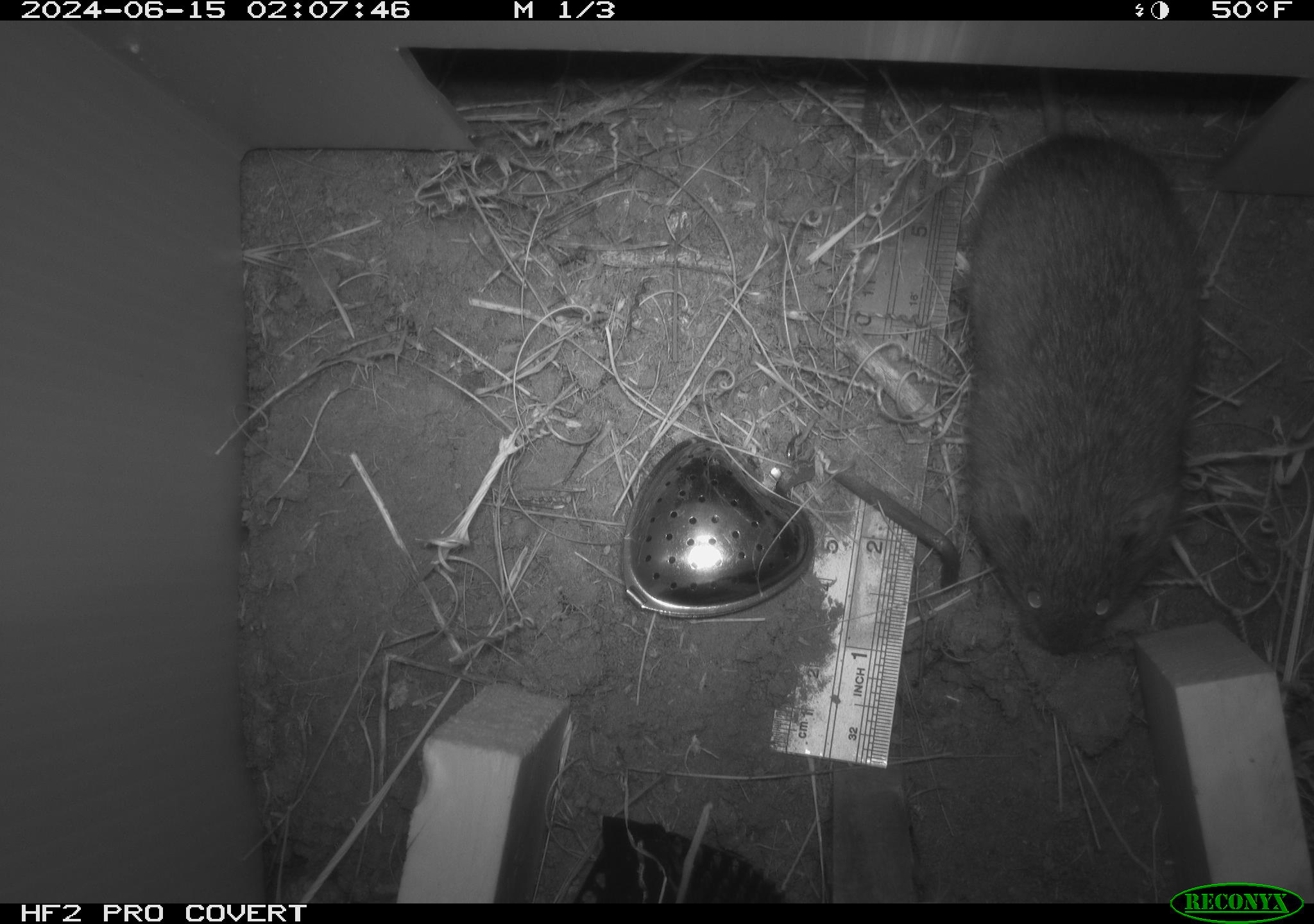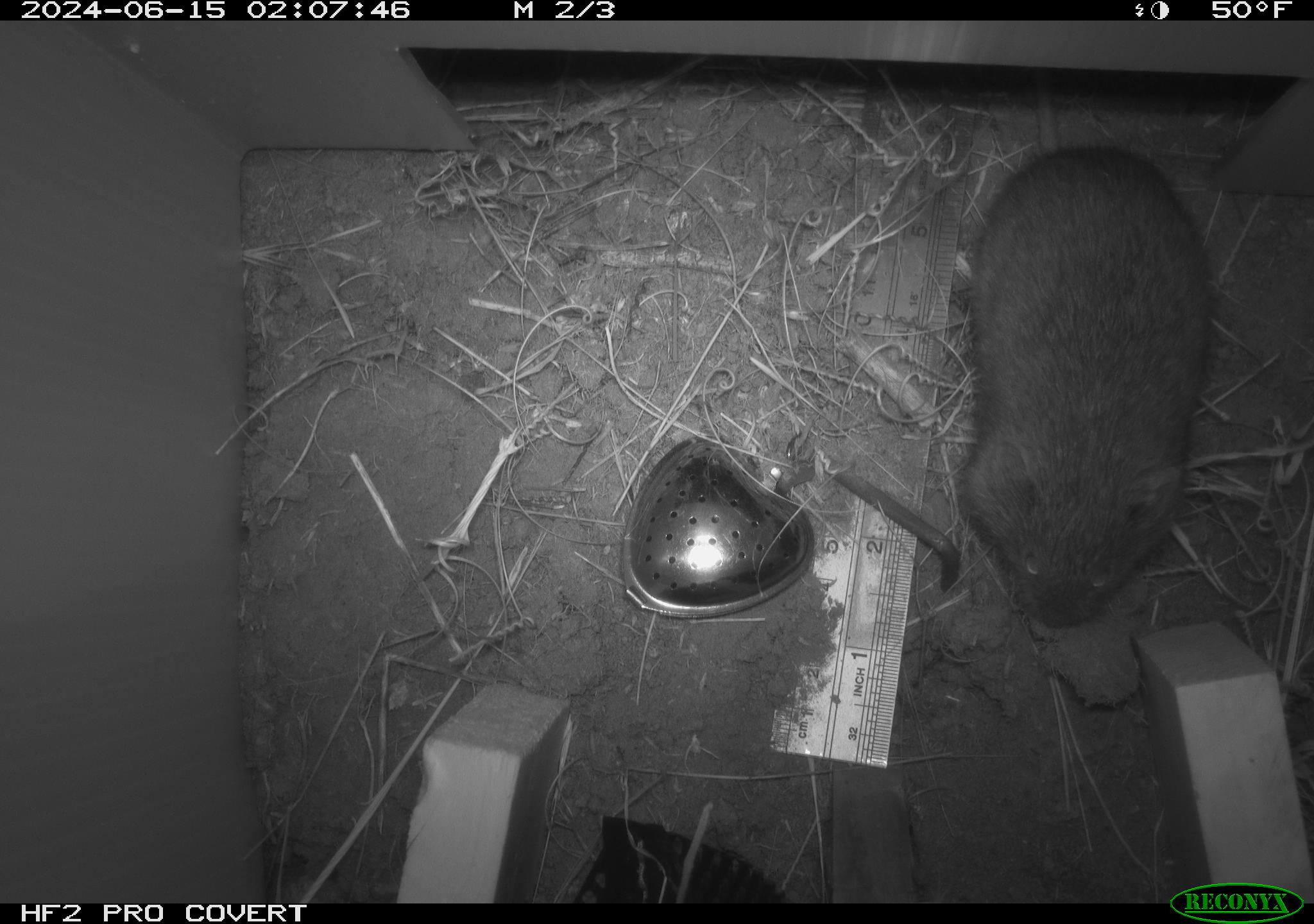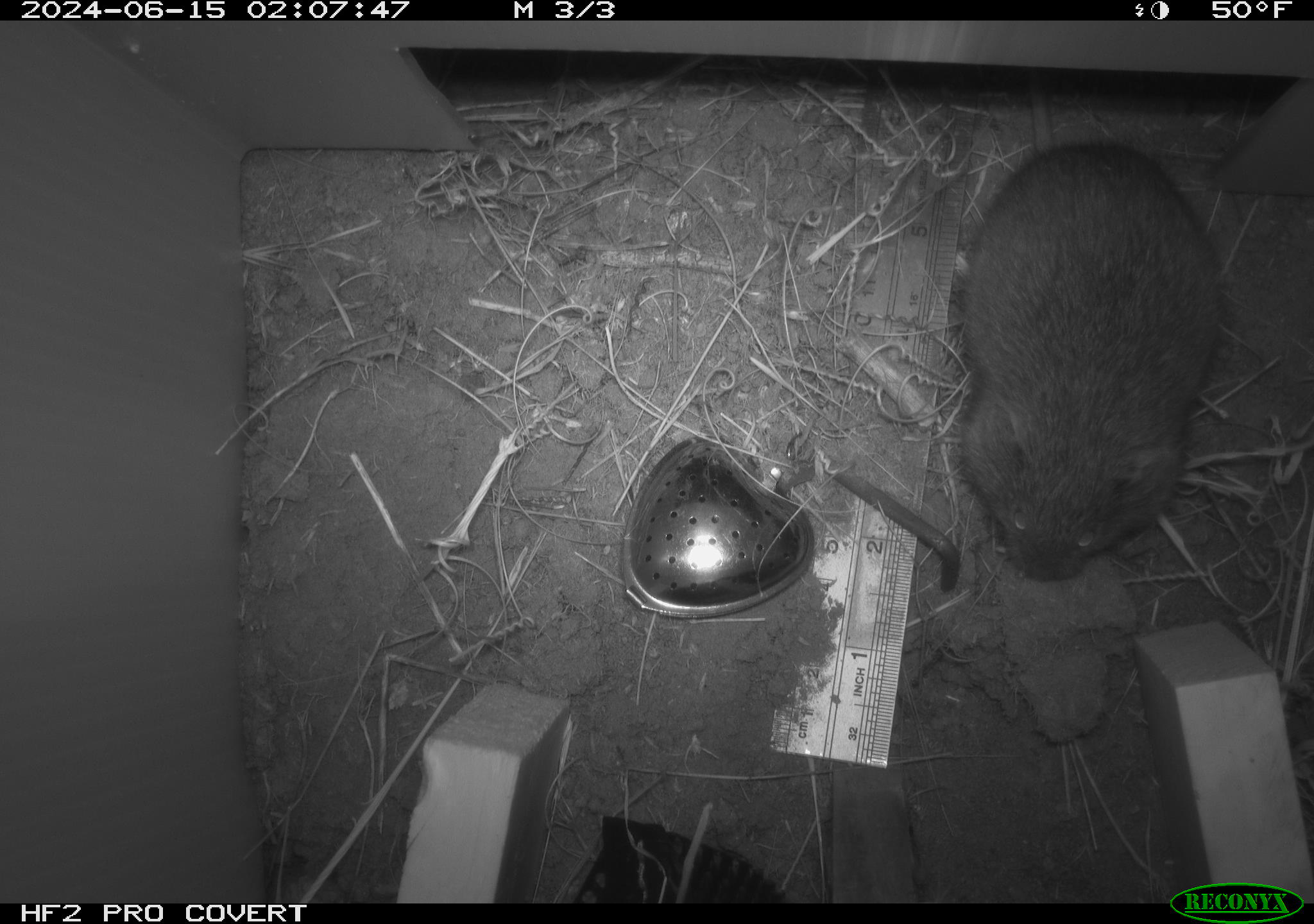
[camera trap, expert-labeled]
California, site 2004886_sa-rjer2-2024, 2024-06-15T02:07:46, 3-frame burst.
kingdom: Animalia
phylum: Chordata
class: Mammalia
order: Rodentia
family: Cricetidae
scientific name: Arvicolinae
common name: voles, lemmings, and muskrats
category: arvicolinae subfamily